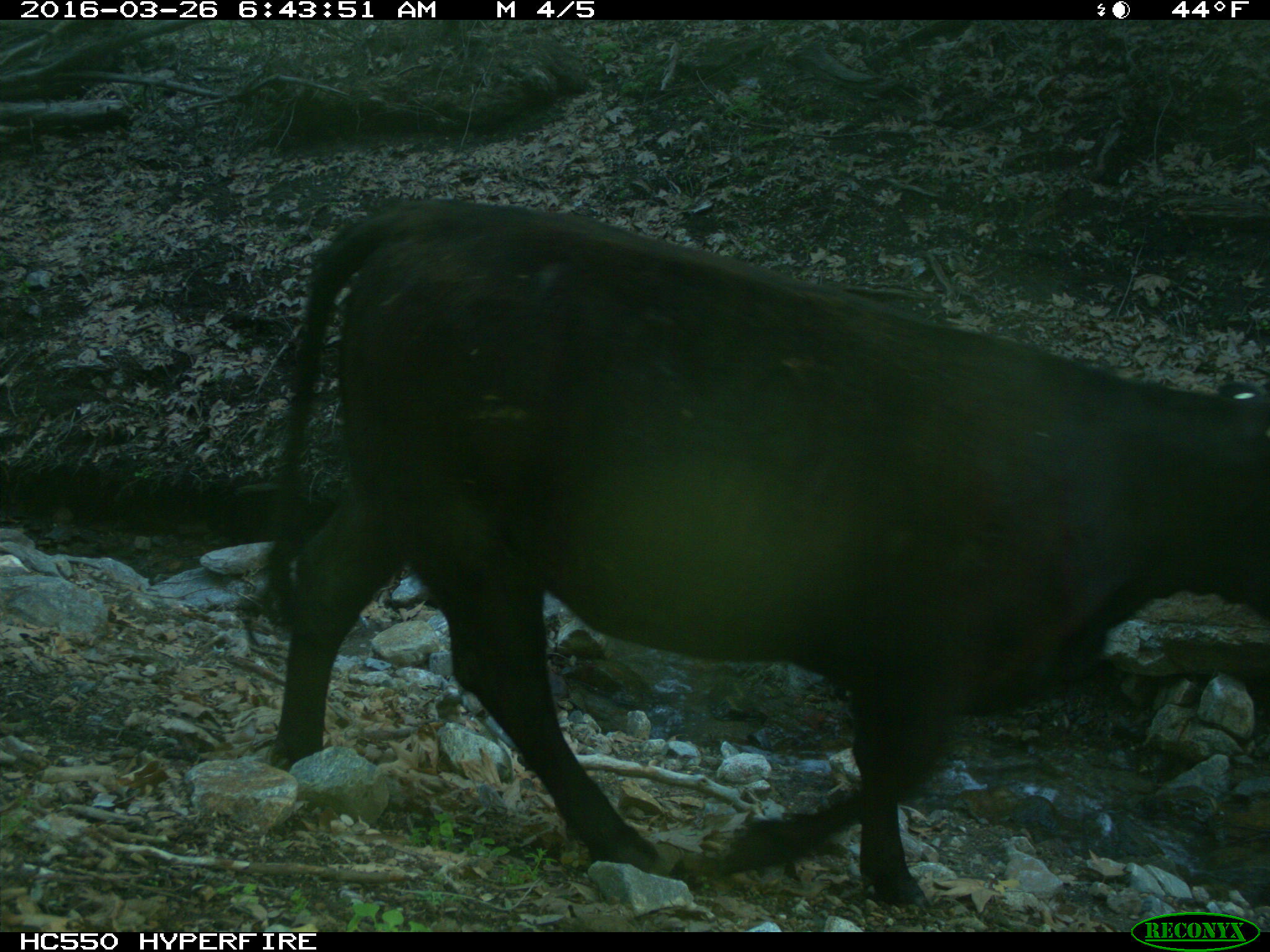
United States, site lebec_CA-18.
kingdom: Animalia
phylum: Chordata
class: Mammalia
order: Artiodactyla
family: Bovidae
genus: Bos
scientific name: Bos taurus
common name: domestic cow